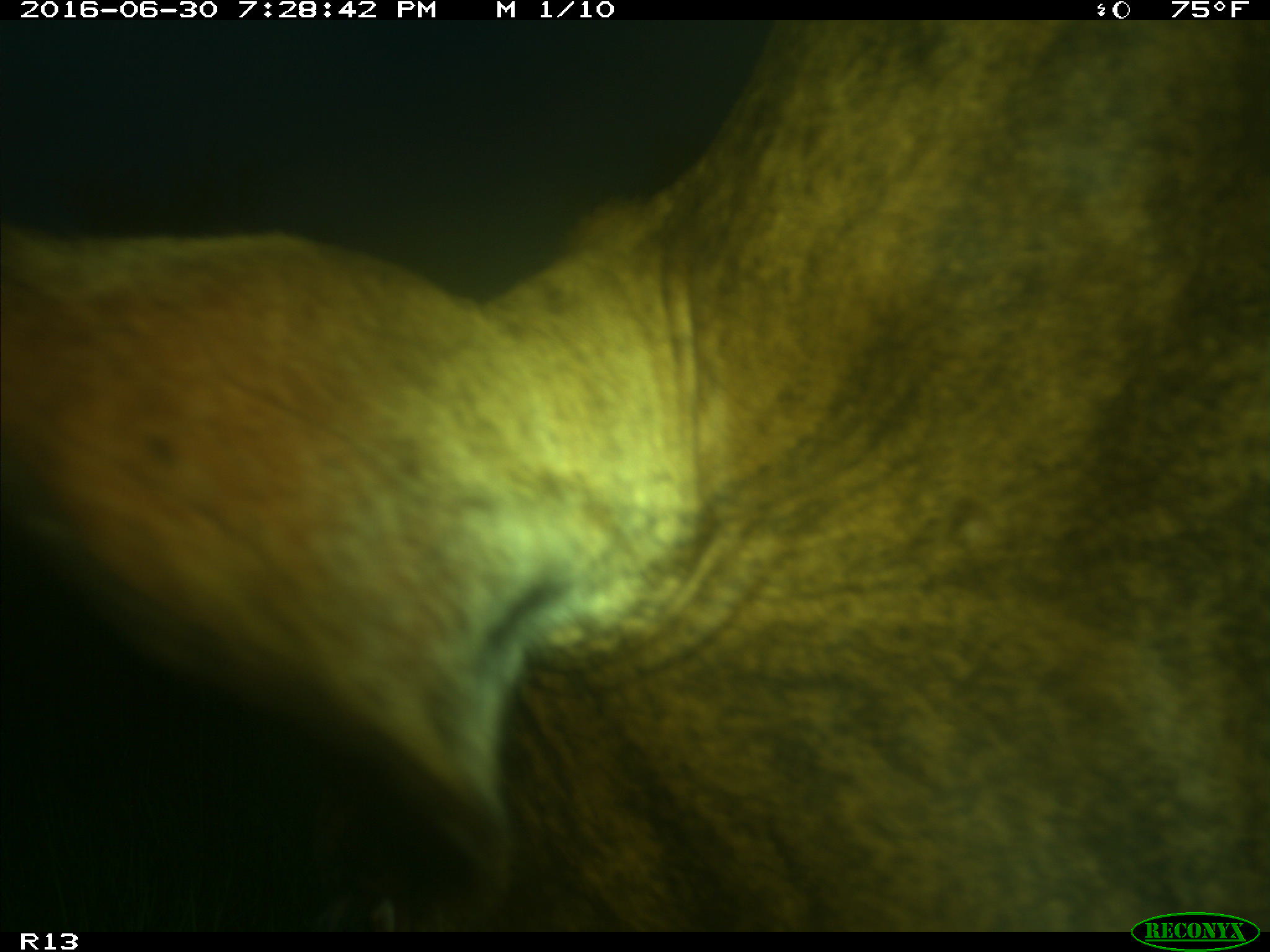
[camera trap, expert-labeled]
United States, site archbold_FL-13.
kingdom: Animalia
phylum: Chordata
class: Mammalia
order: Artiodactyla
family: Bovidae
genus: Bos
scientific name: Bos taurus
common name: domestic cow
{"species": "Bos taurus (domestic cow)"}